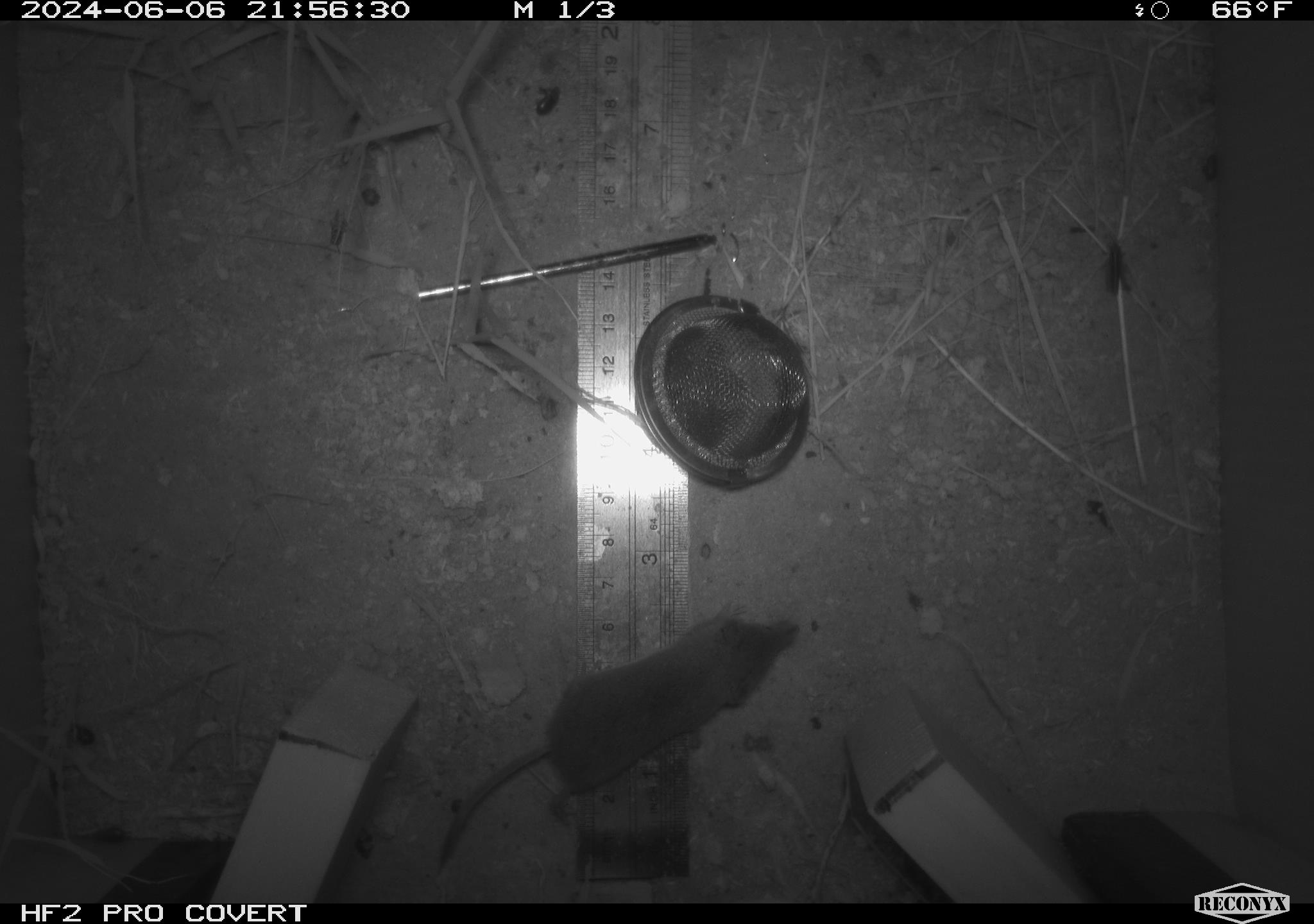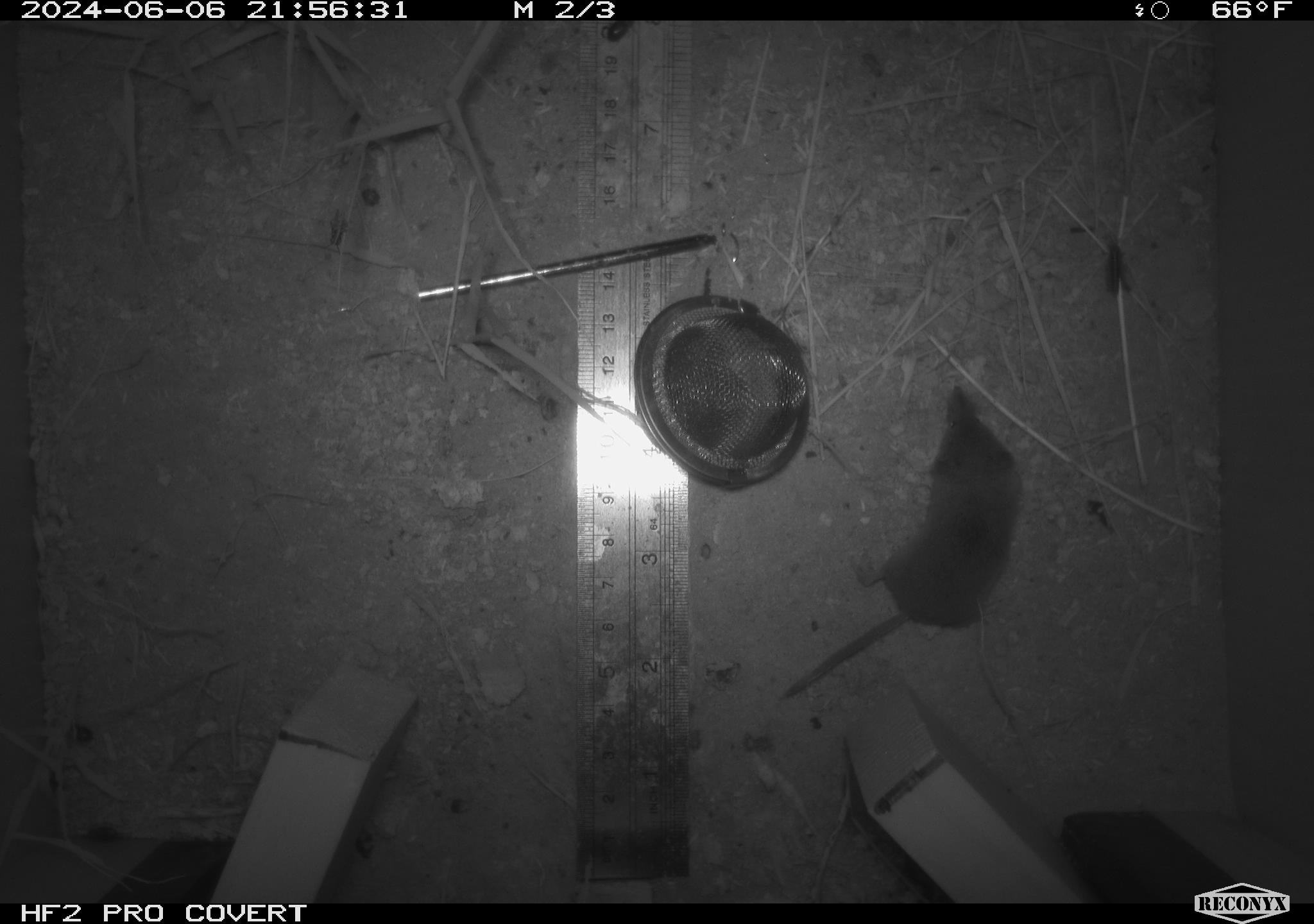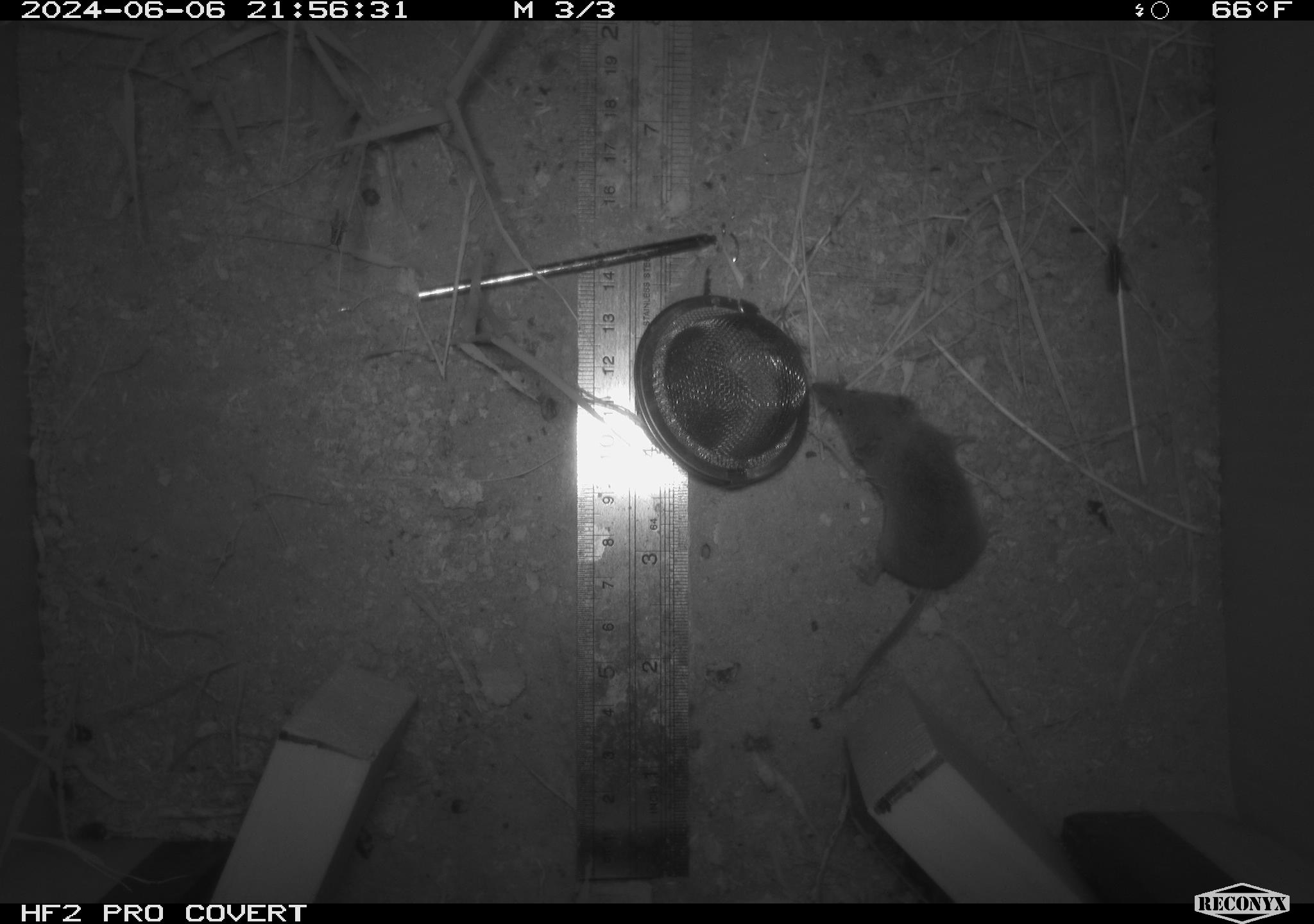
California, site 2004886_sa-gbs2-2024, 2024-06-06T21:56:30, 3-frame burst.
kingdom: Animalia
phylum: Chordata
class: Mammalia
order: Eulipotyphla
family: Soricidae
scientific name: Soricidae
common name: shrews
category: soricidae family